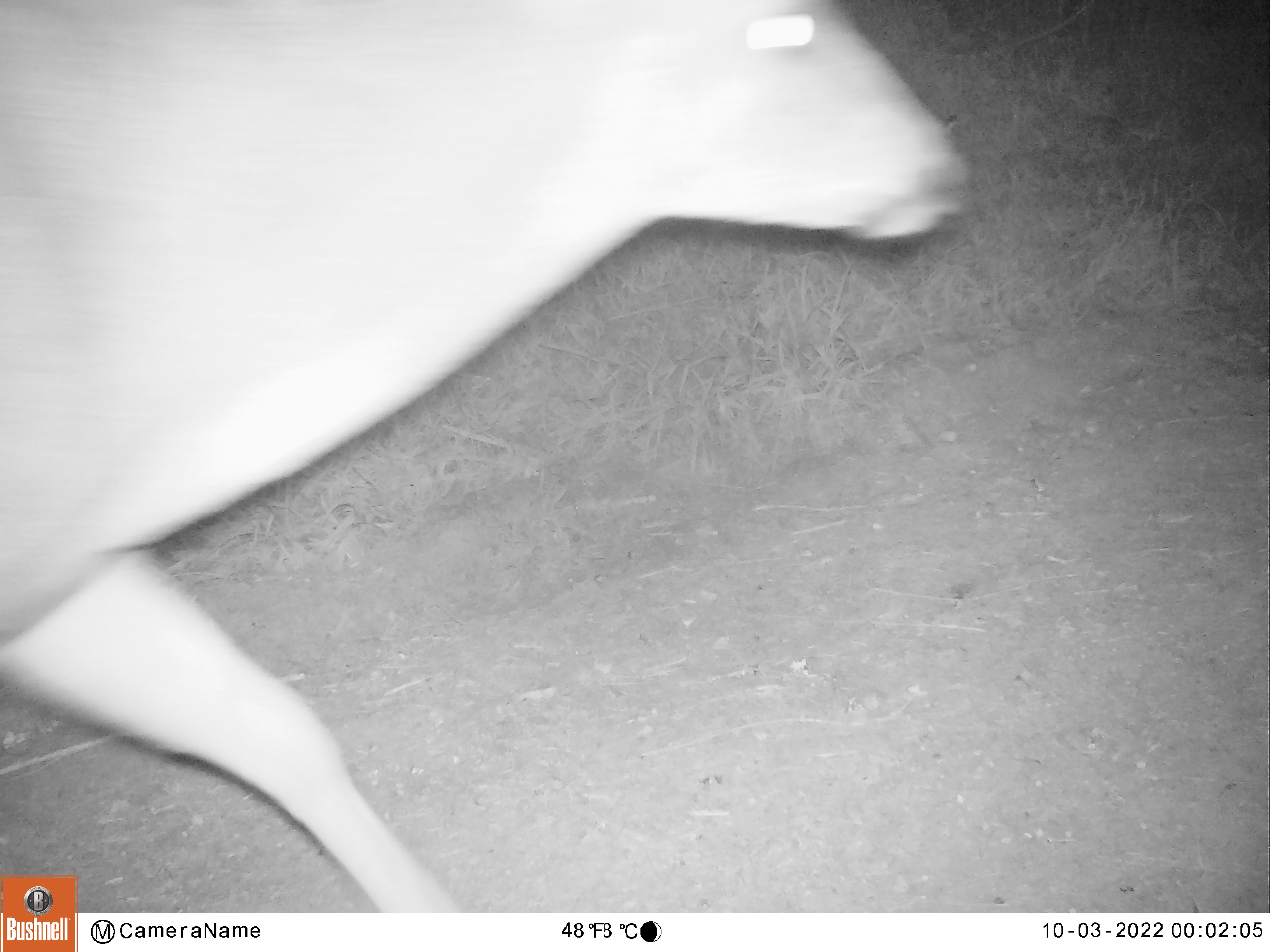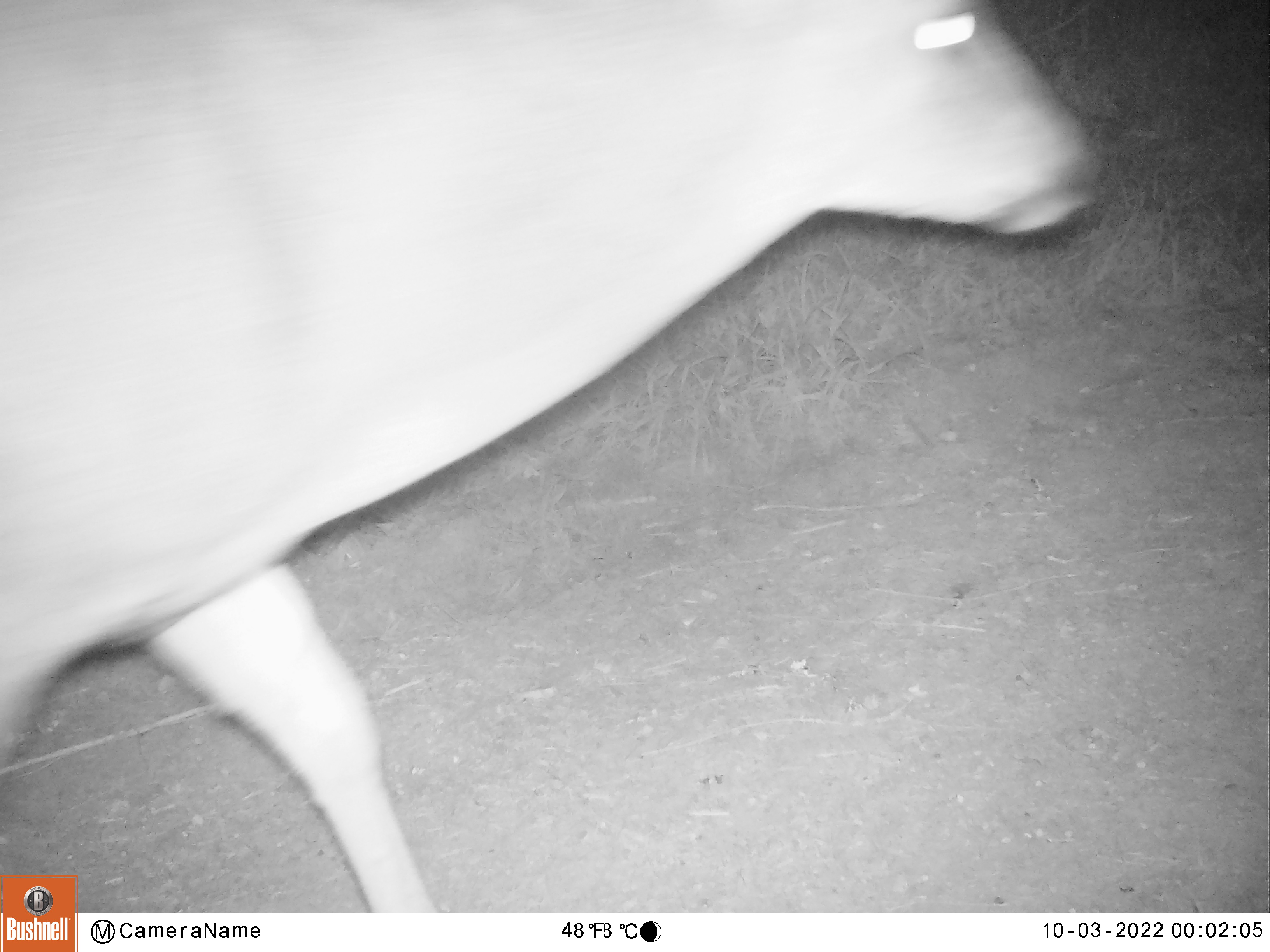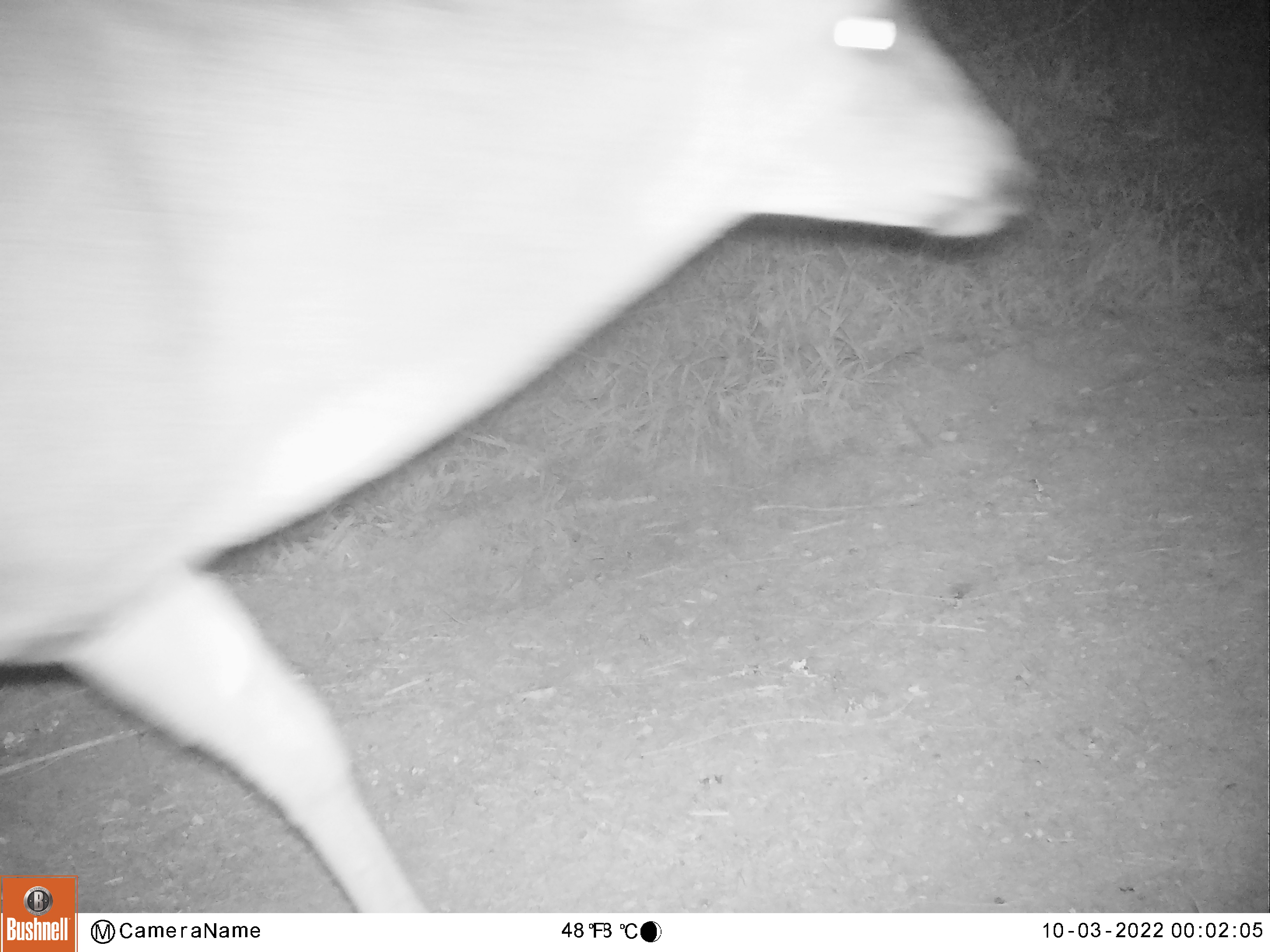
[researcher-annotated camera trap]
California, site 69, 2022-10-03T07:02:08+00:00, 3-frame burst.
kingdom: Animalia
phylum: Chordata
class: Mammalia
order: Artiodactyla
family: Cervidae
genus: Odocoileus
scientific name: Odocoileus hemionus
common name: mule deer